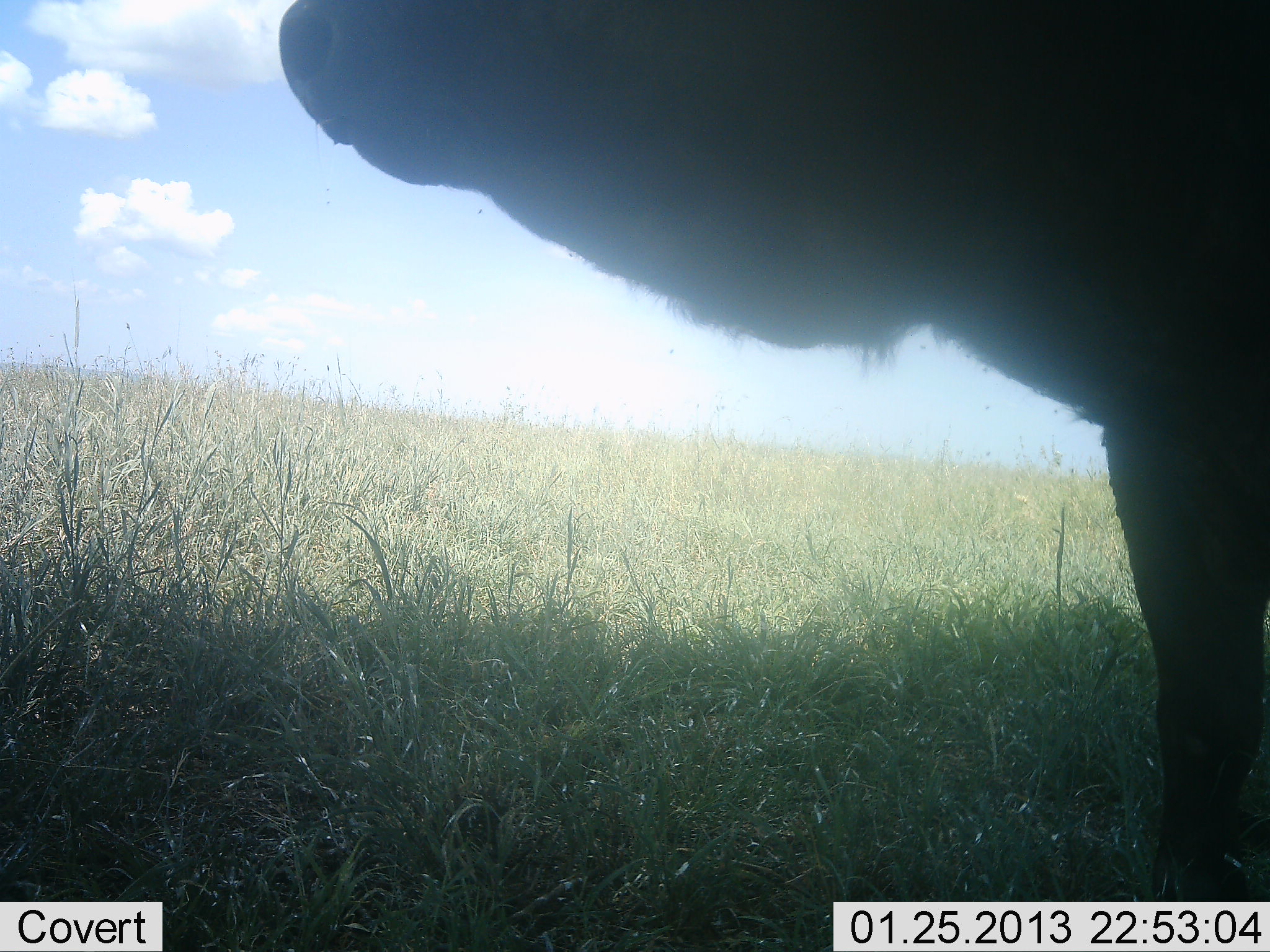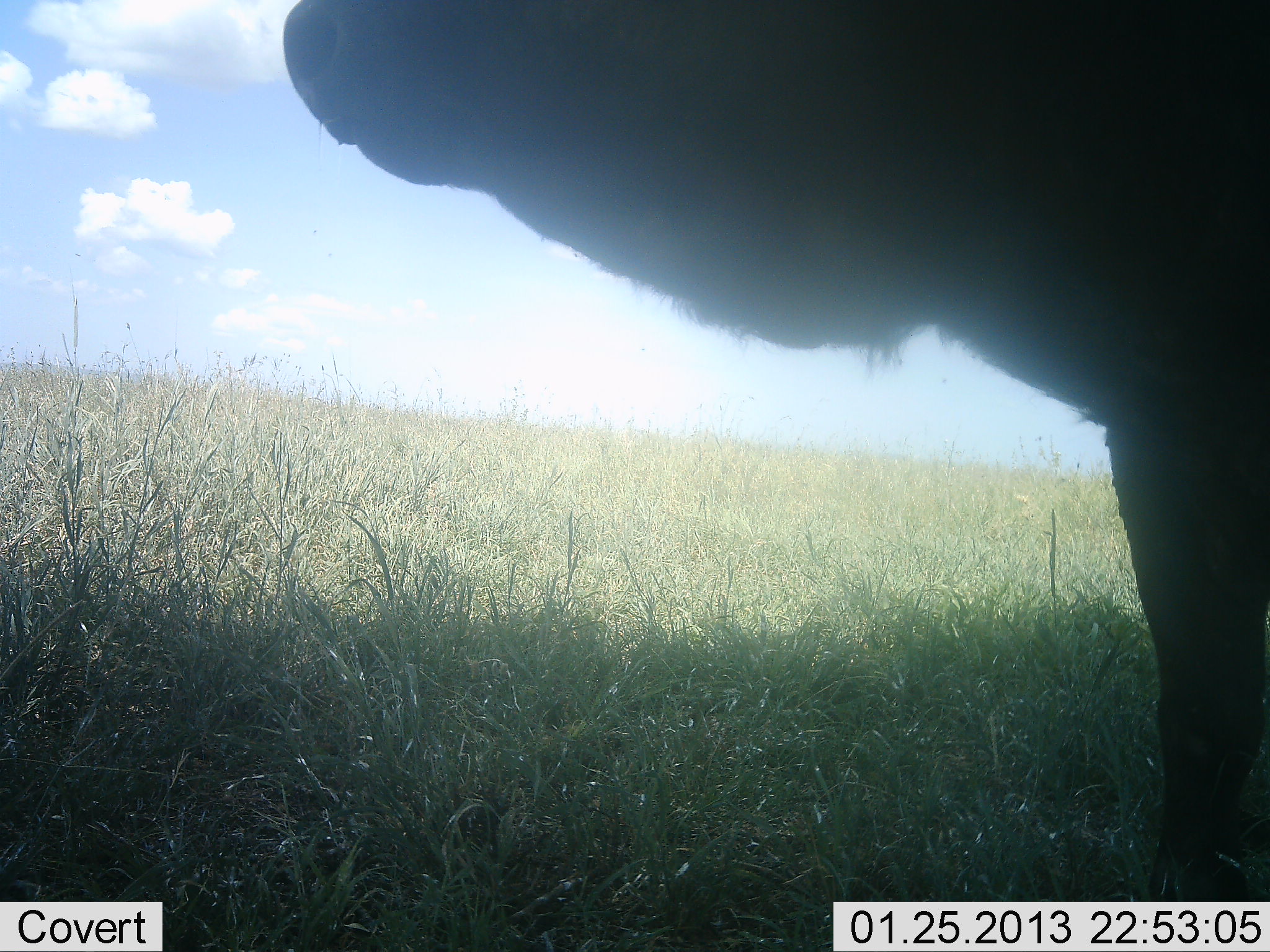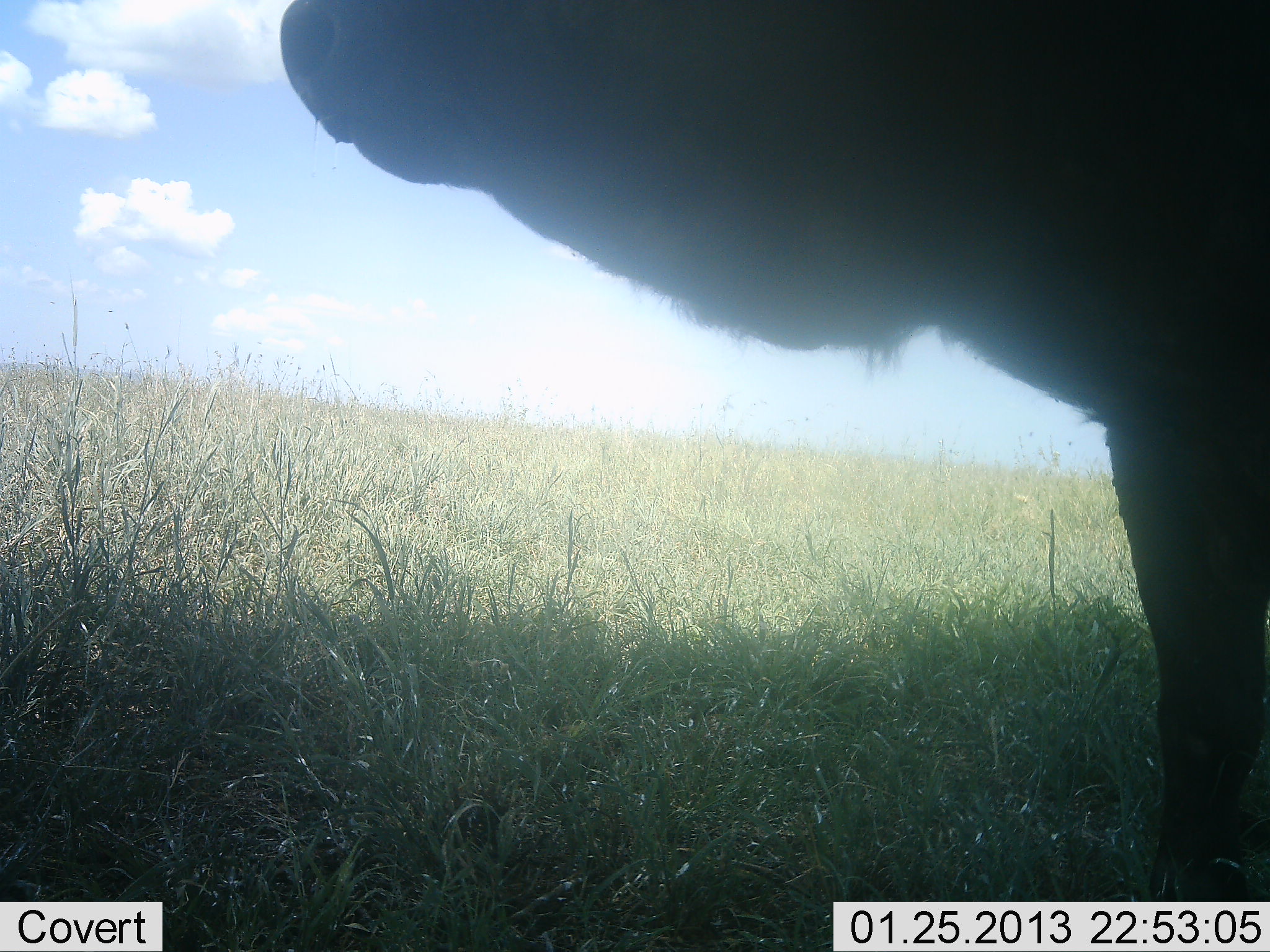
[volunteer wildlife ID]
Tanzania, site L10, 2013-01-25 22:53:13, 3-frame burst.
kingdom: Animalia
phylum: Chordata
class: Mammalia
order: Artiodactyla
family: Bovidae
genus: Syncerus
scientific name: Syncerus caffer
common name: cape buffalo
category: buffalo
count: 1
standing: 100%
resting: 0%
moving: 0%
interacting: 0%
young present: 0%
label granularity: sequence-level